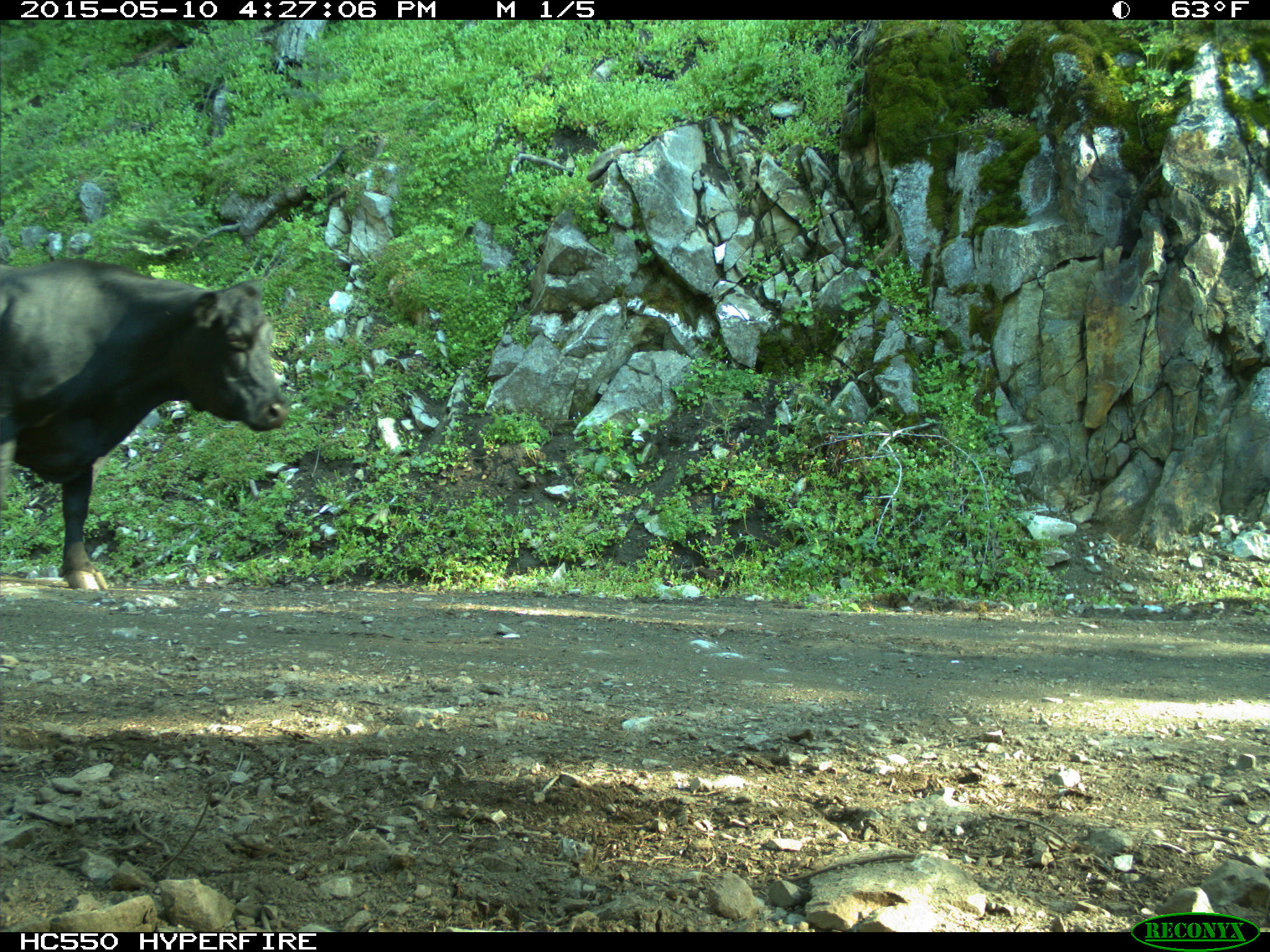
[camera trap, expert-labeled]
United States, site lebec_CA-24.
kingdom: Animalia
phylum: Chordata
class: Mammalia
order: Artiodactyla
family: Bovidae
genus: Bos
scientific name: Bos taurus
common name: domestic cow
Bos taurus (domestic cow).